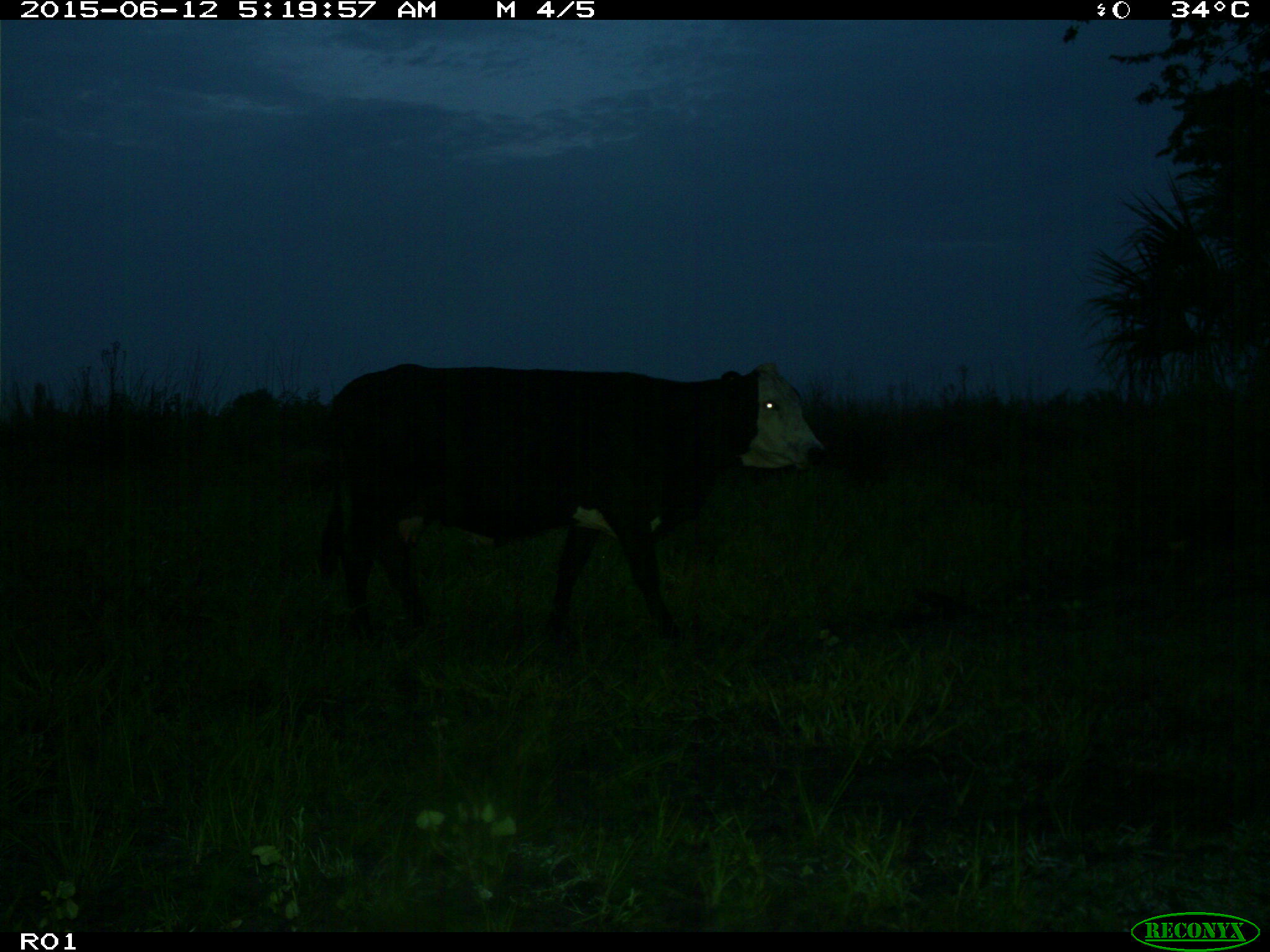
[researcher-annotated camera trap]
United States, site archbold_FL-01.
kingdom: Animalia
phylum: Chordata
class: Mammalia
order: Artiodactyla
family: Bovidae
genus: Bos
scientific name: Bos taurus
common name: domestic cow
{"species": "Bos taurus (domestic cow)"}